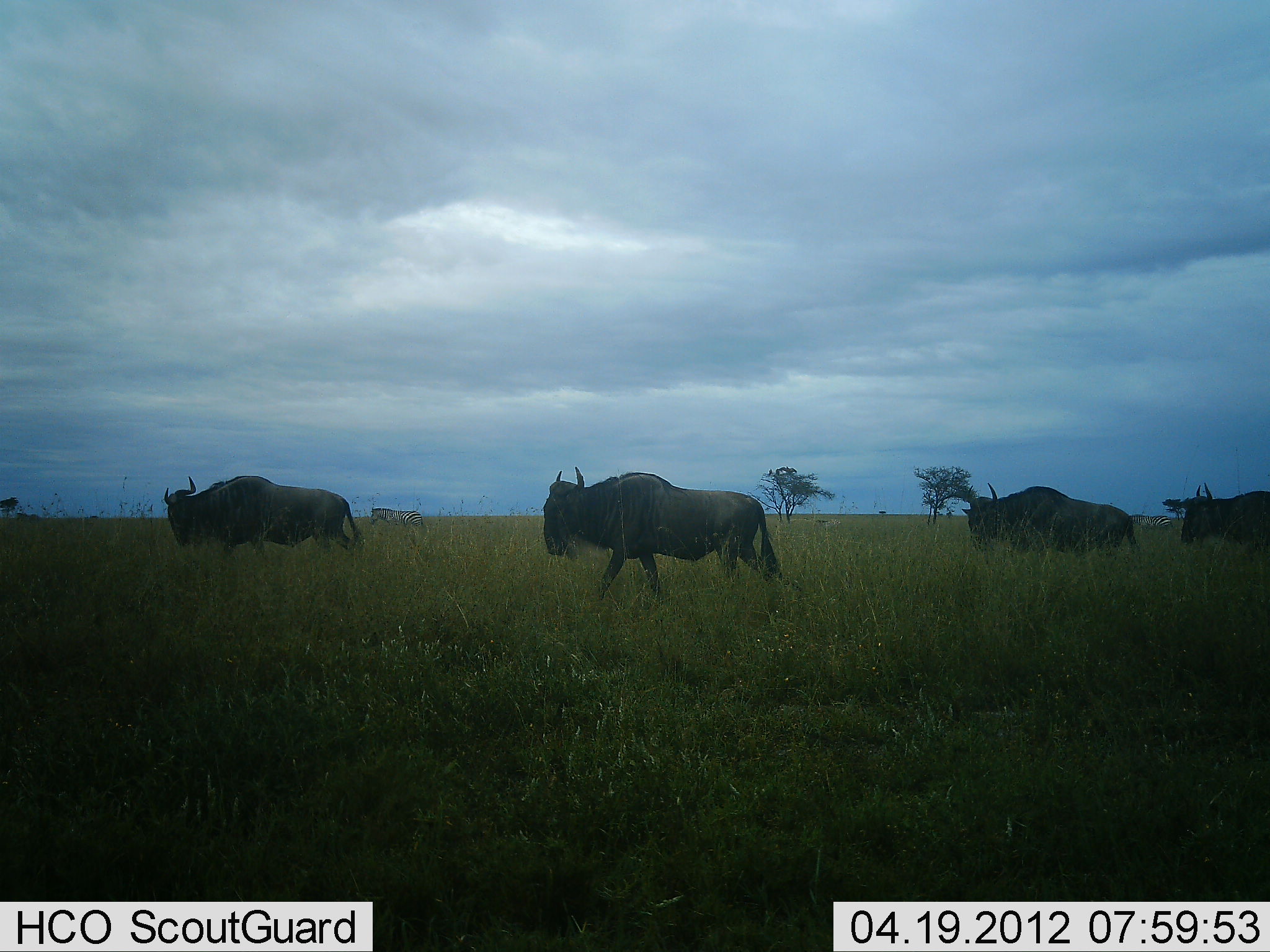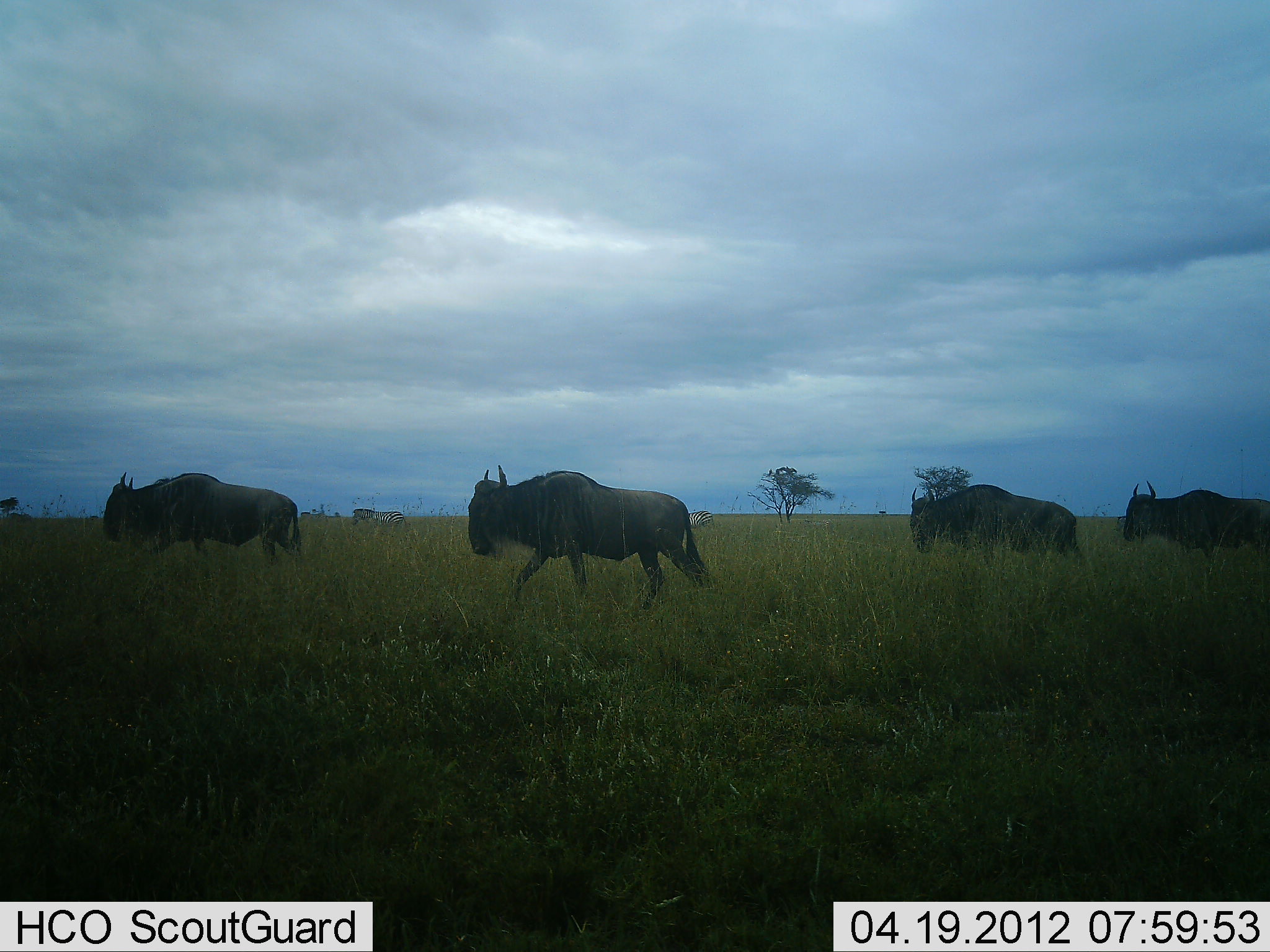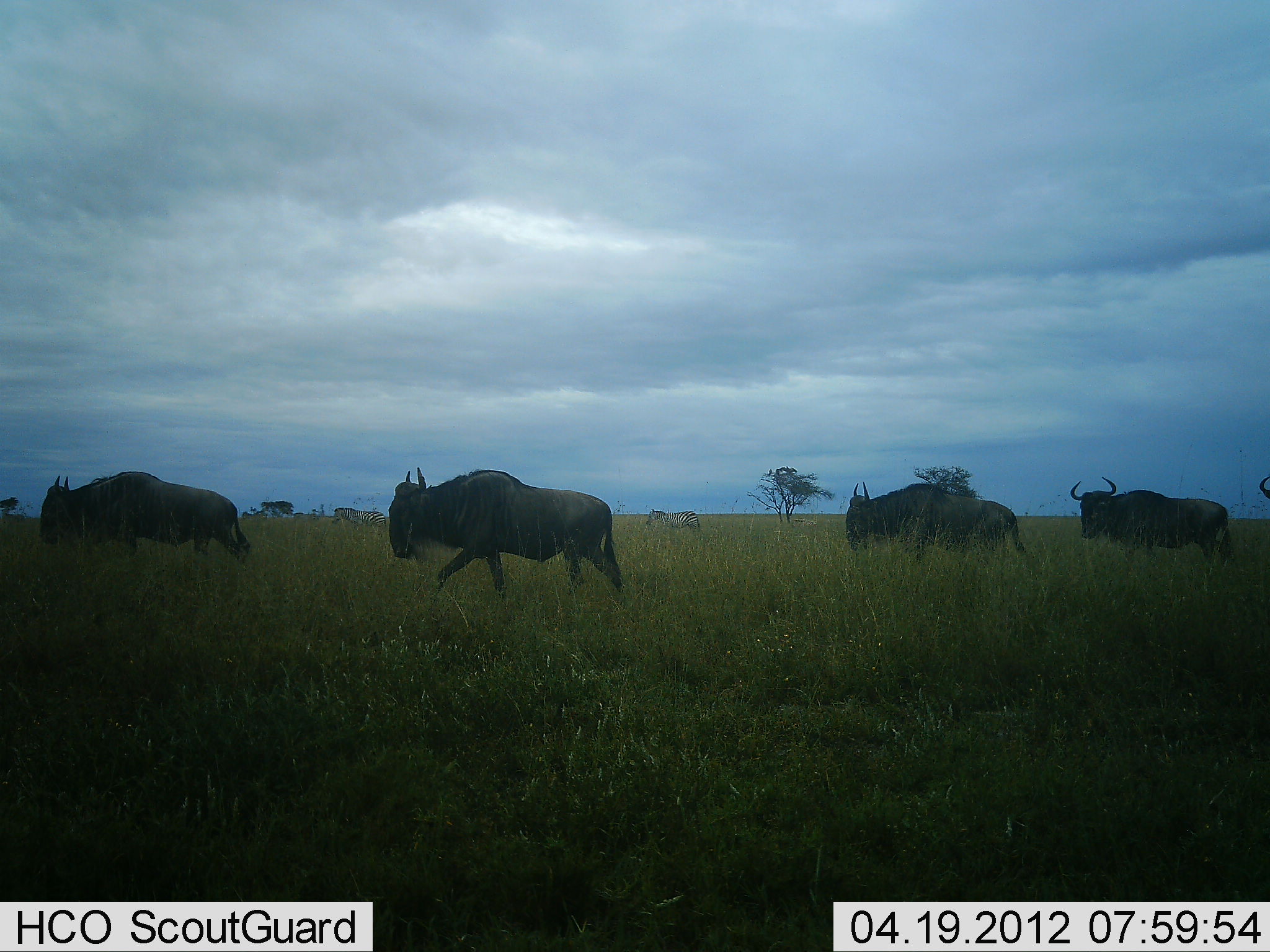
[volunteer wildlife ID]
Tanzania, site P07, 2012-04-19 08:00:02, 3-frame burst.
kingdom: Animalia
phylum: Chordata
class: Mammalia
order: Artiodactyla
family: Bovidae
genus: Connochaetes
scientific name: Connochaetes taurinus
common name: blue wildebeest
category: wildebeest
Wildebeest (blue wildebeest) (Connochaetes taurinus), count 4. Behavior (volunteer vote fractions): standing 0%, resting 0%, moving 100%, interacting 0%. Young present (vote fraction): 0%. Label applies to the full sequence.